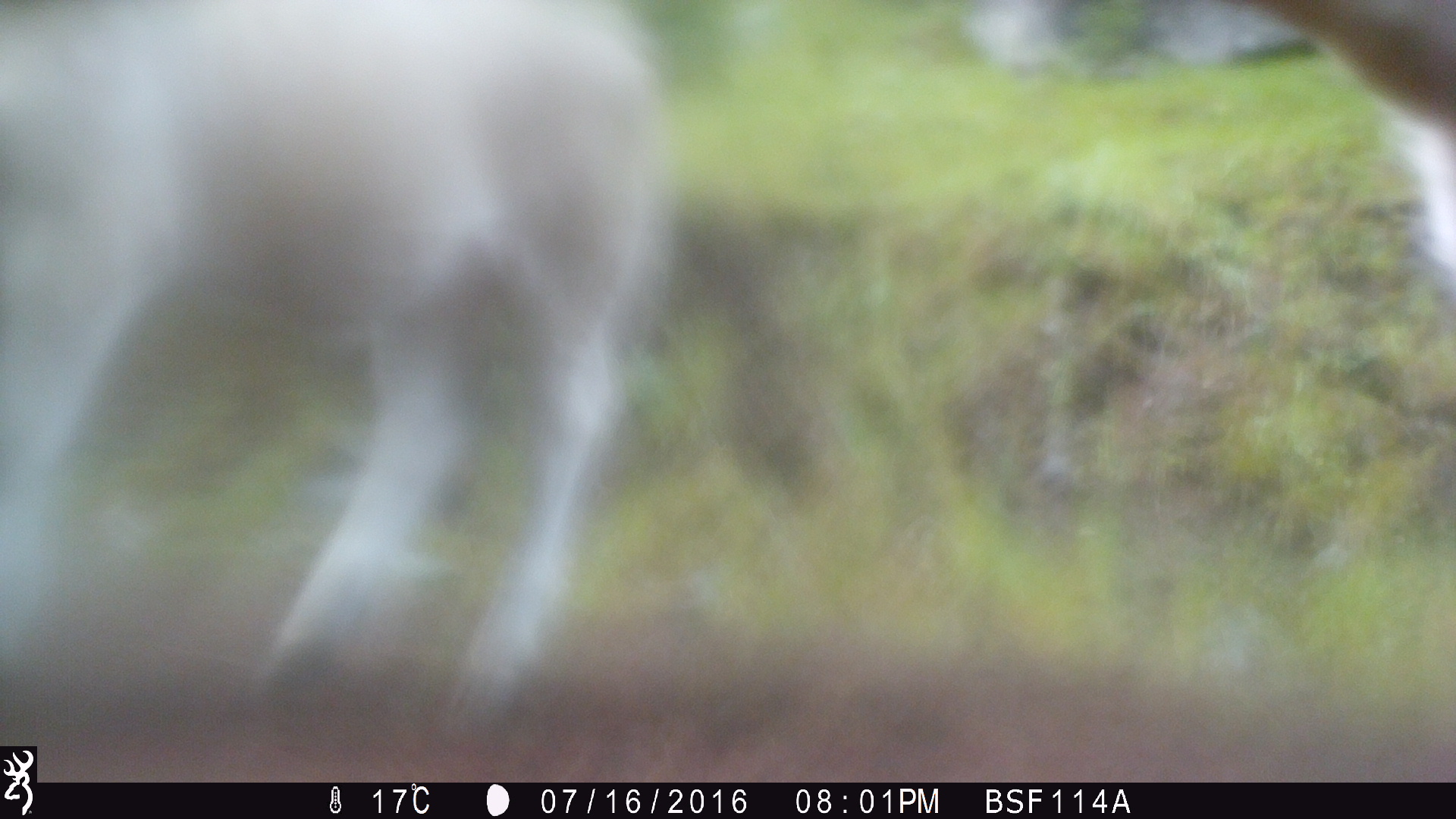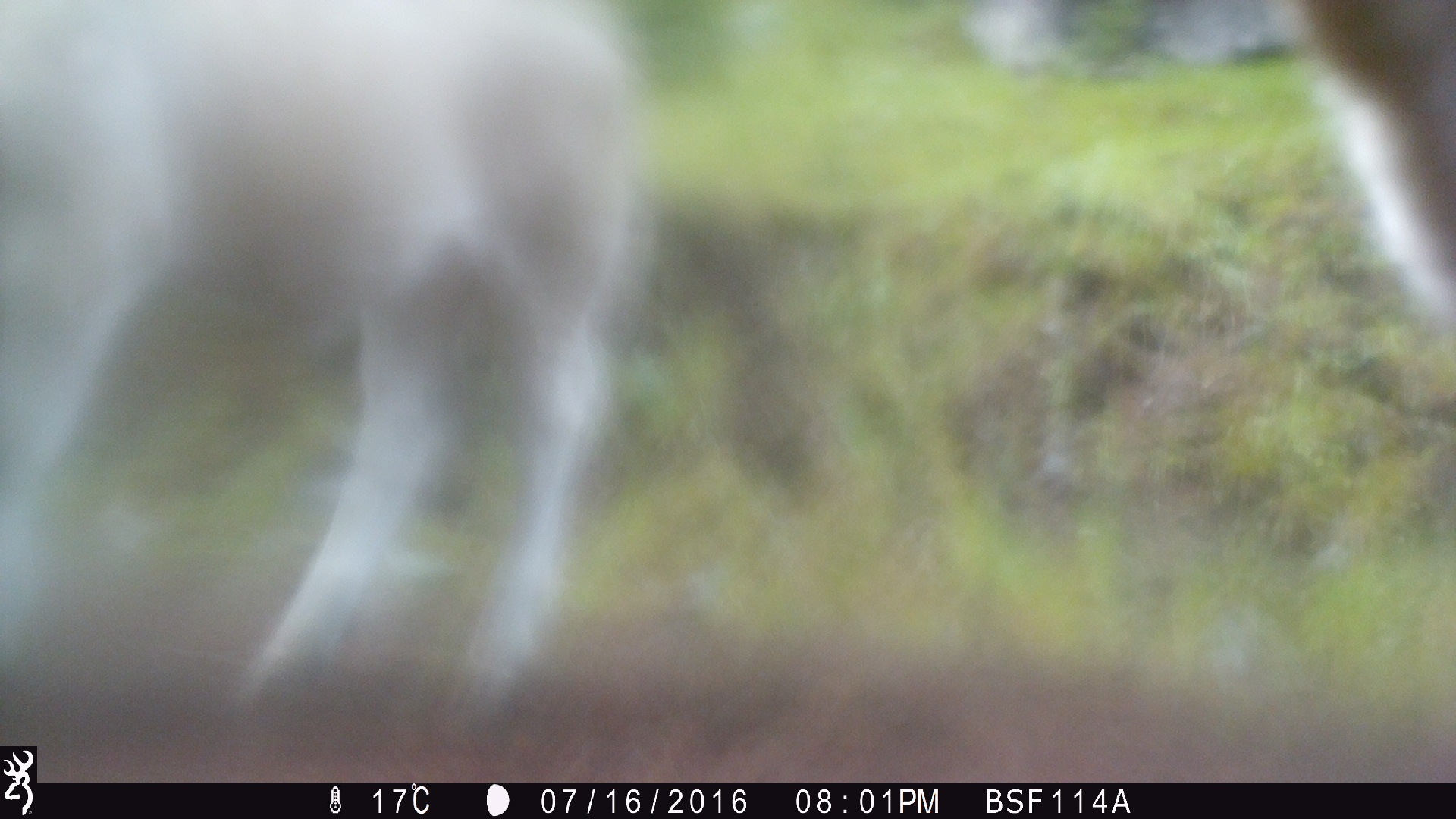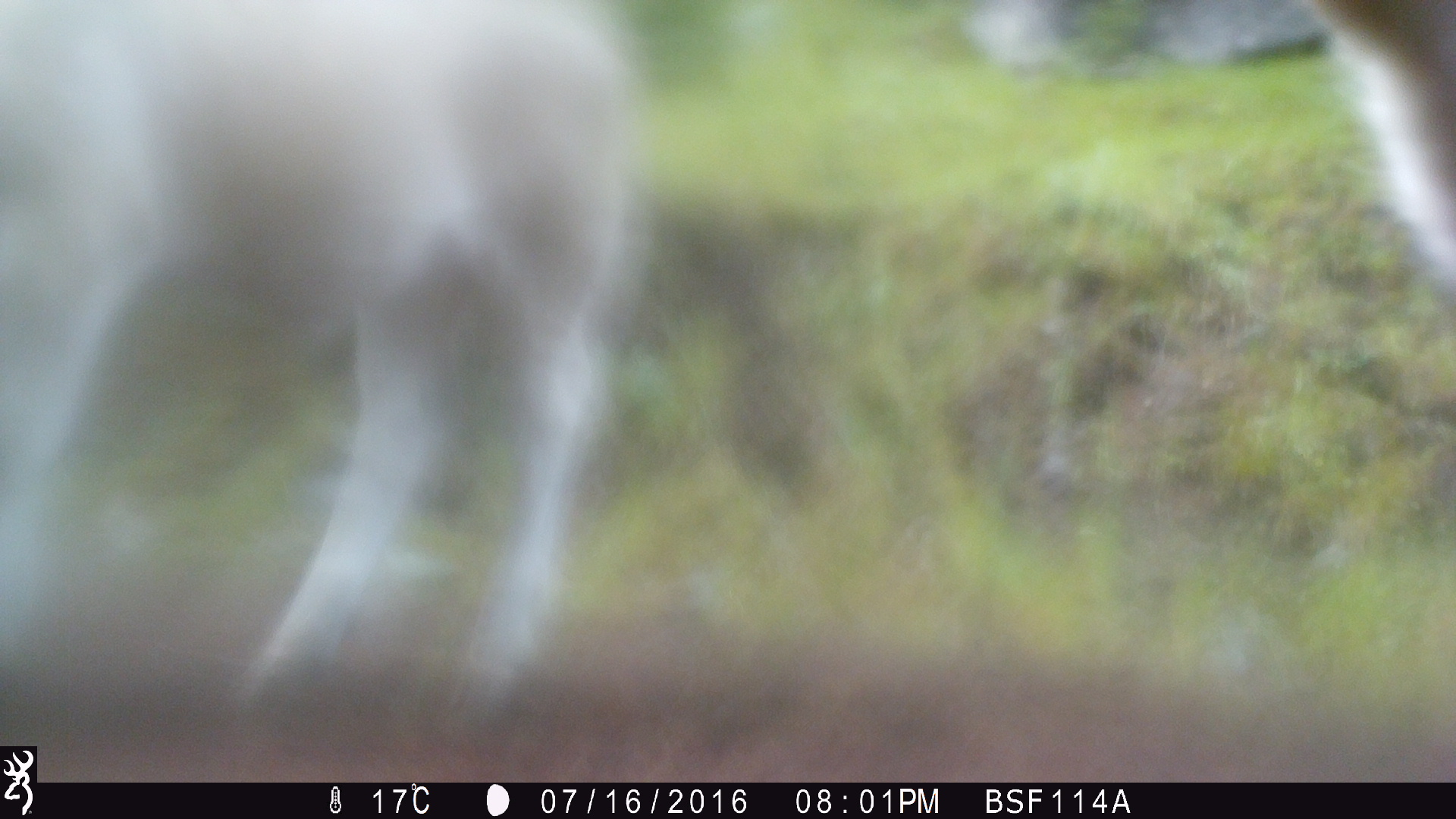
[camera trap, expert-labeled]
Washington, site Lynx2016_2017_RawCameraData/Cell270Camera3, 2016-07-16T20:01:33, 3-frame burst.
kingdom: Animalia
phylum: Chordata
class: Mammalia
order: Artiodactyla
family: Bovidae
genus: Bos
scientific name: Bos taurus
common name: domestic cattle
Domestic cattle (Bos taurus). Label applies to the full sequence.